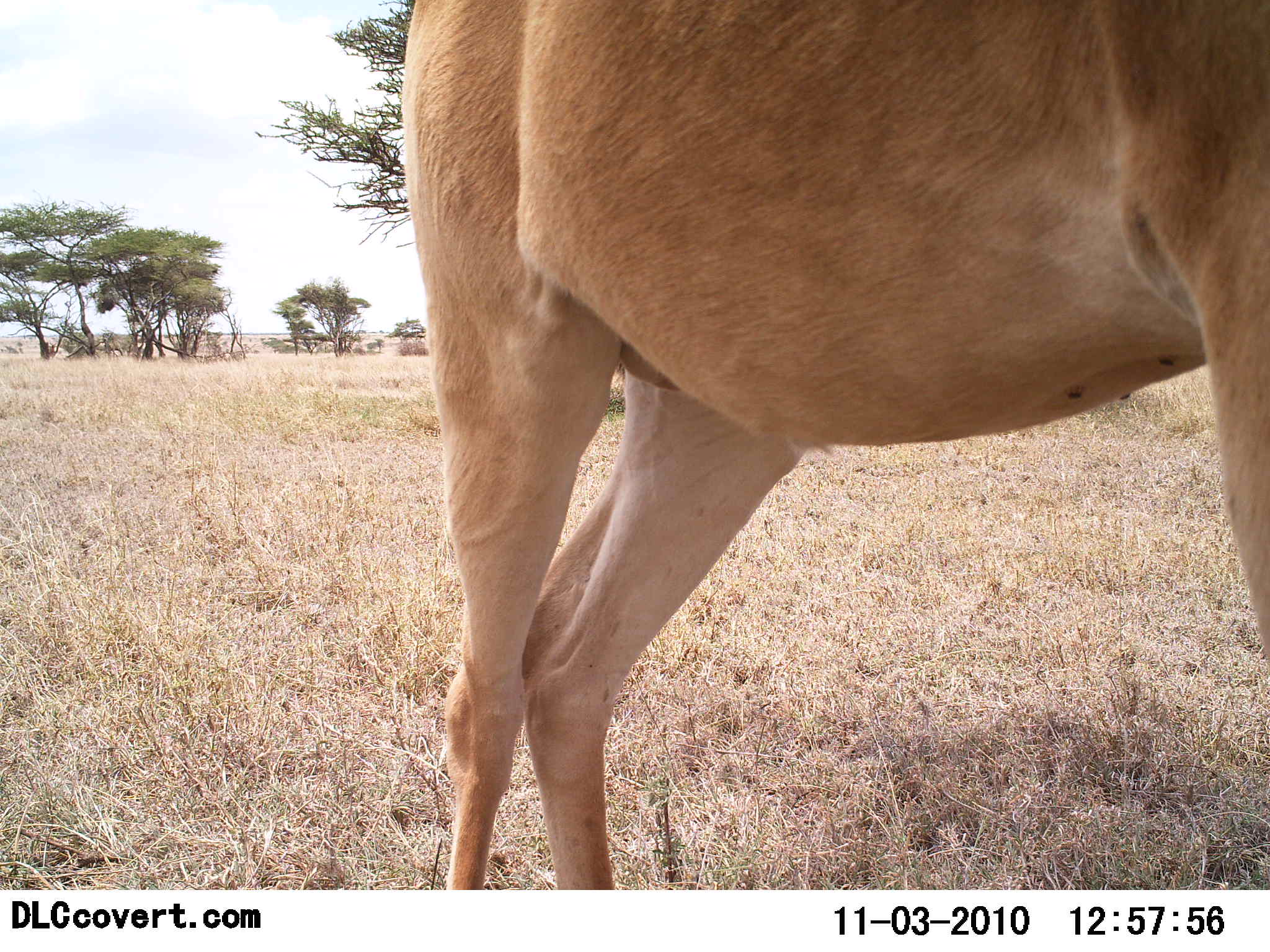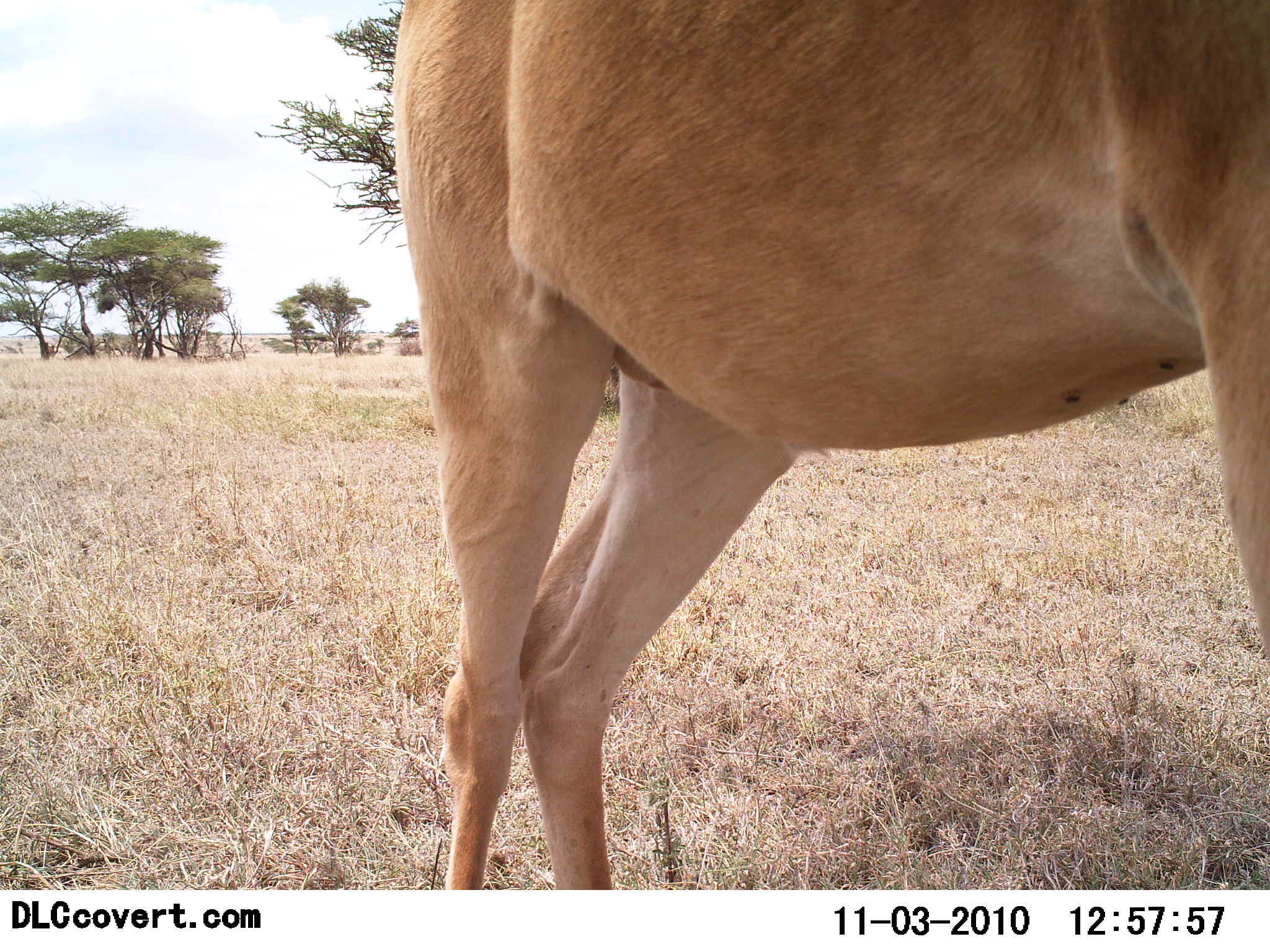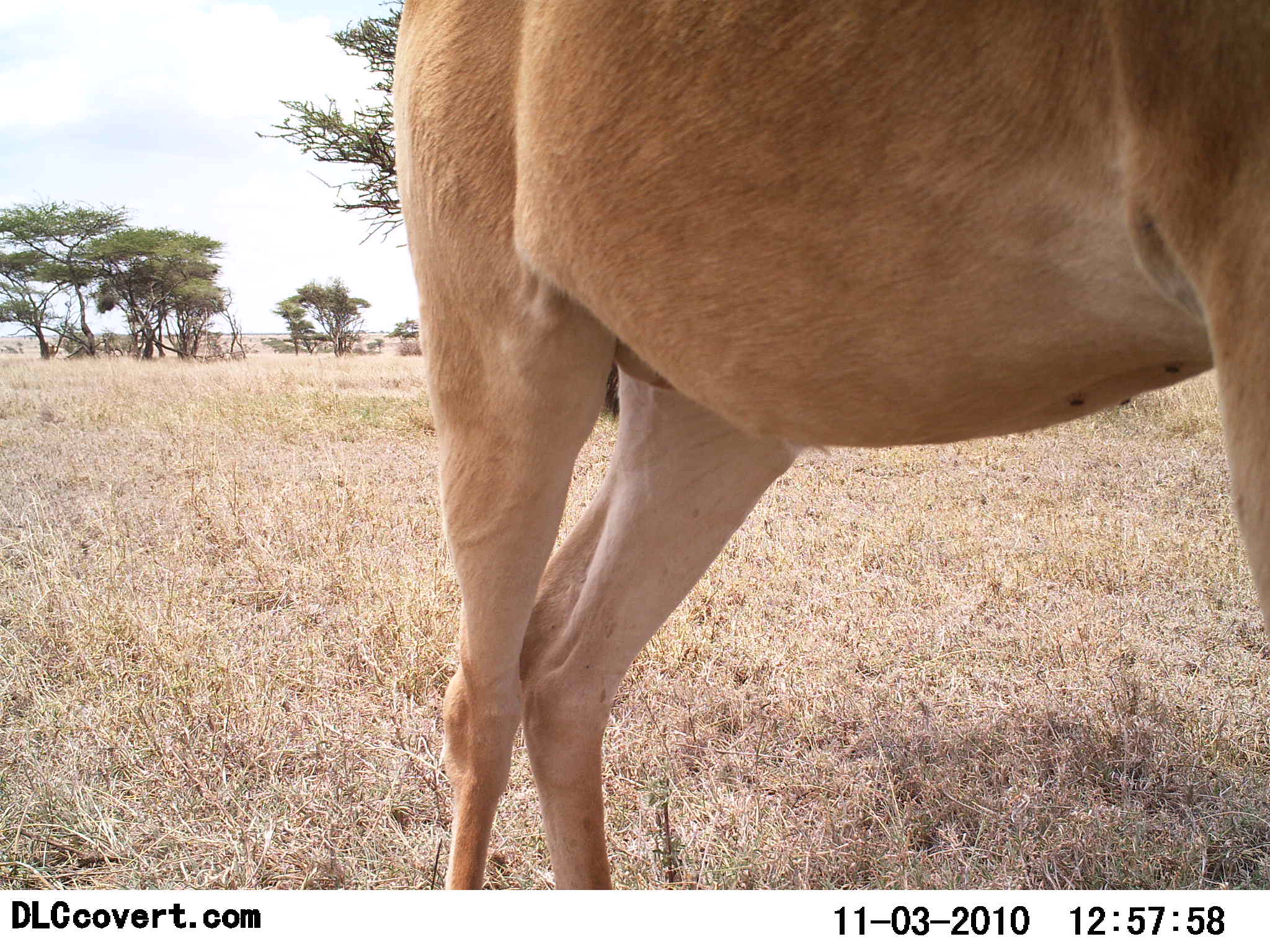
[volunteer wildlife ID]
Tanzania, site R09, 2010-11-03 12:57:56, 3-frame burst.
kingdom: Animalia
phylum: Chordata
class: Mammalia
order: Artiodactyla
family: Bovidae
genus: Alcelaphus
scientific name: Alcelaphus buselaphus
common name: hartebeest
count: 1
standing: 100%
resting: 0%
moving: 0%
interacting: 0%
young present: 0%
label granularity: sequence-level